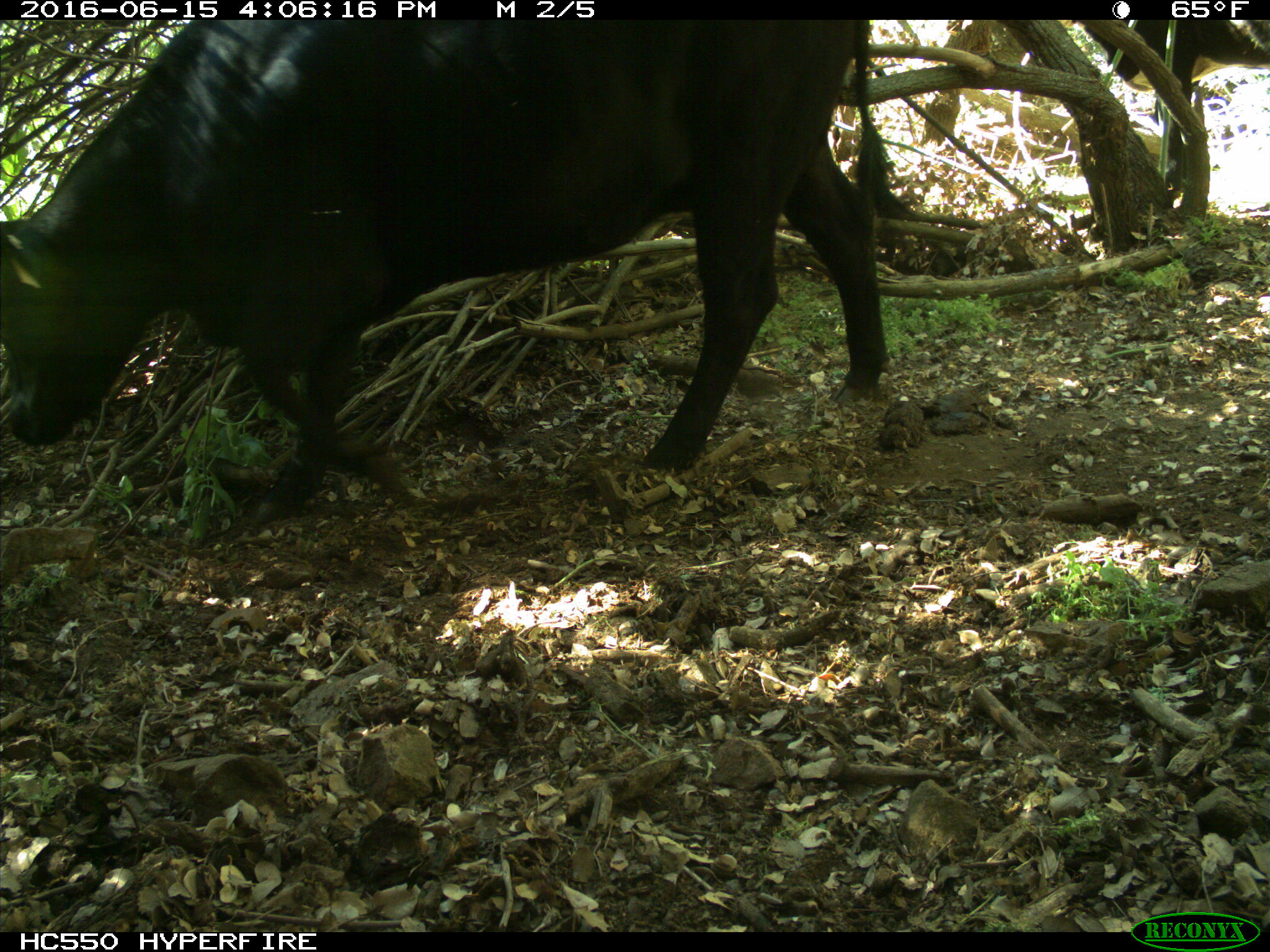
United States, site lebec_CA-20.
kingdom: Animalia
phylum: Chordata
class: Mammalia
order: Artiodactyla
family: Bovidae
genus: Bos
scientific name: Bos taurus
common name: domestic cow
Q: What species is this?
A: Bos taurus (domestic cow).